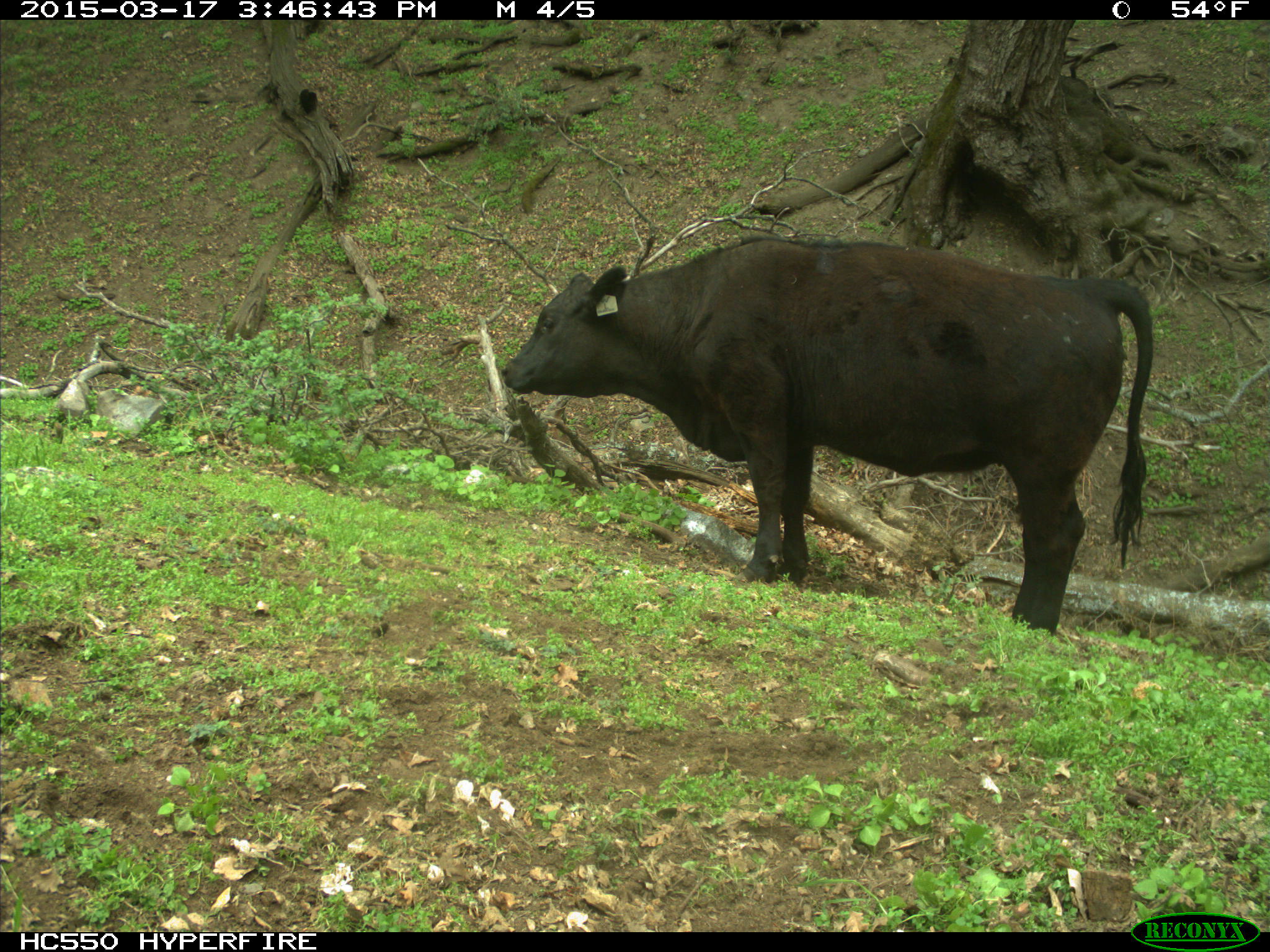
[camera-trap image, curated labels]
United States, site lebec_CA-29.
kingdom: Animalia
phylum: Chordata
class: Mammalia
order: Artiodactyla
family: Bovidae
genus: Bos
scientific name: Bos taurus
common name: domestic cow